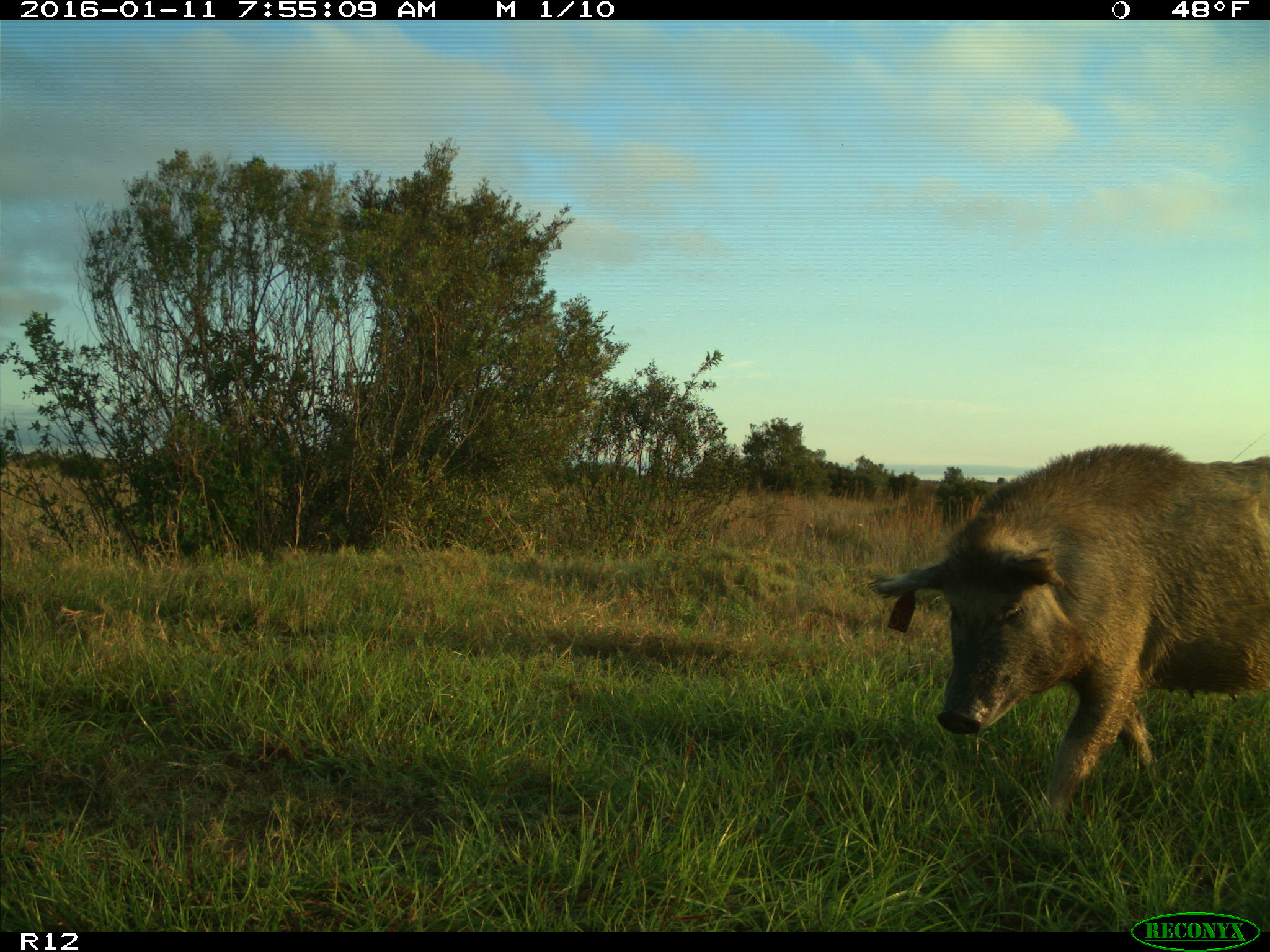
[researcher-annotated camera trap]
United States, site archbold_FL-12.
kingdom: Animalia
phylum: Chordata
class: Mammalia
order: Artiodactyla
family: Suidae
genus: Sus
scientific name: Sus scrofa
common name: wild boar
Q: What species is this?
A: Sus scrofa (wild boar).